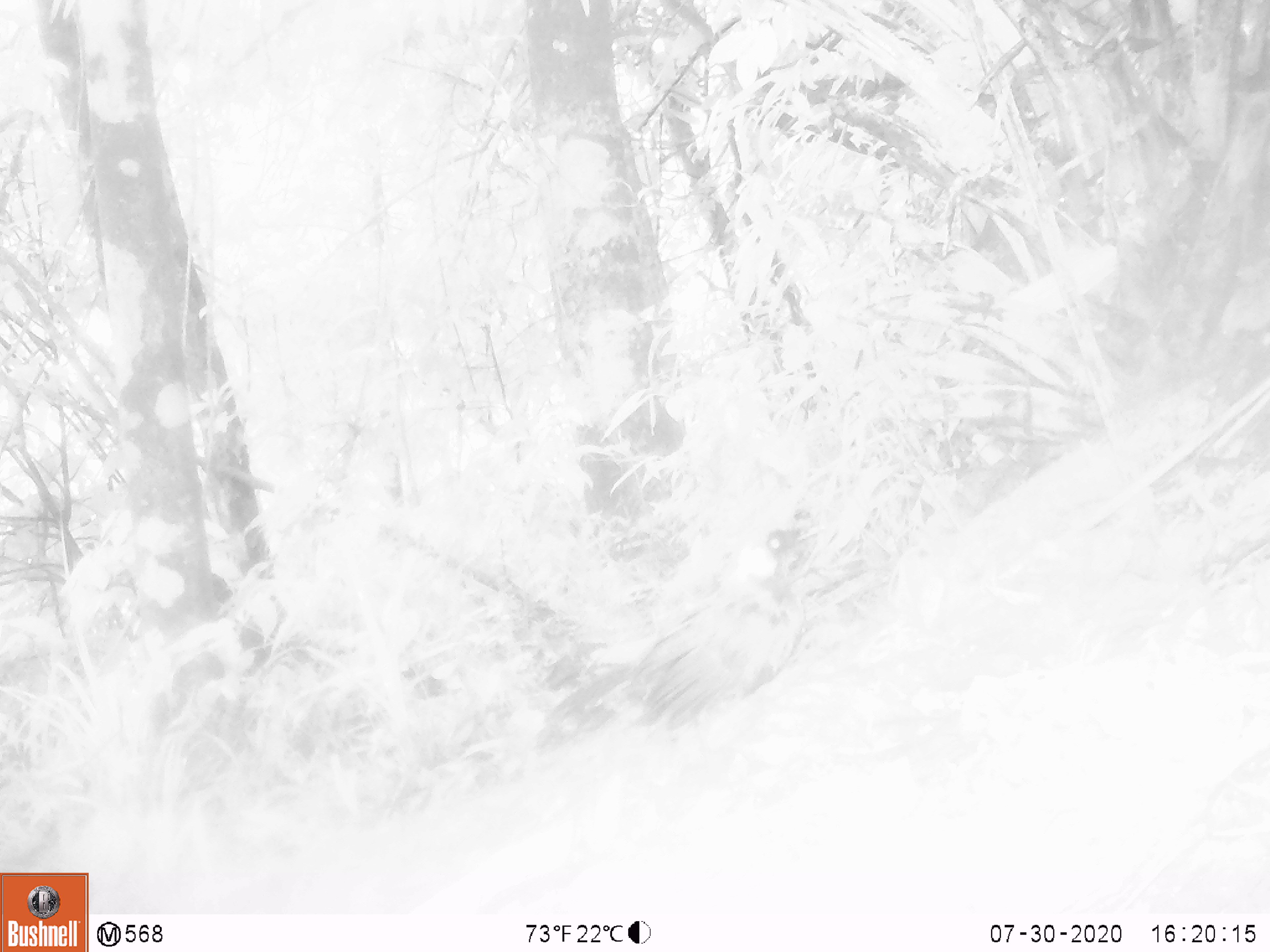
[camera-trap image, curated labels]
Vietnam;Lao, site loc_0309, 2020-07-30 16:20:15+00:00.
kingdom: Animalia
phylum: Chordata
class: Aves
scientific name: Aves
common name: bird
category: unidentified bird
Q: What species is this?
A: Unidentified bird (bird) (Aves).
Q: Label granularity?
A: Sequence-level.